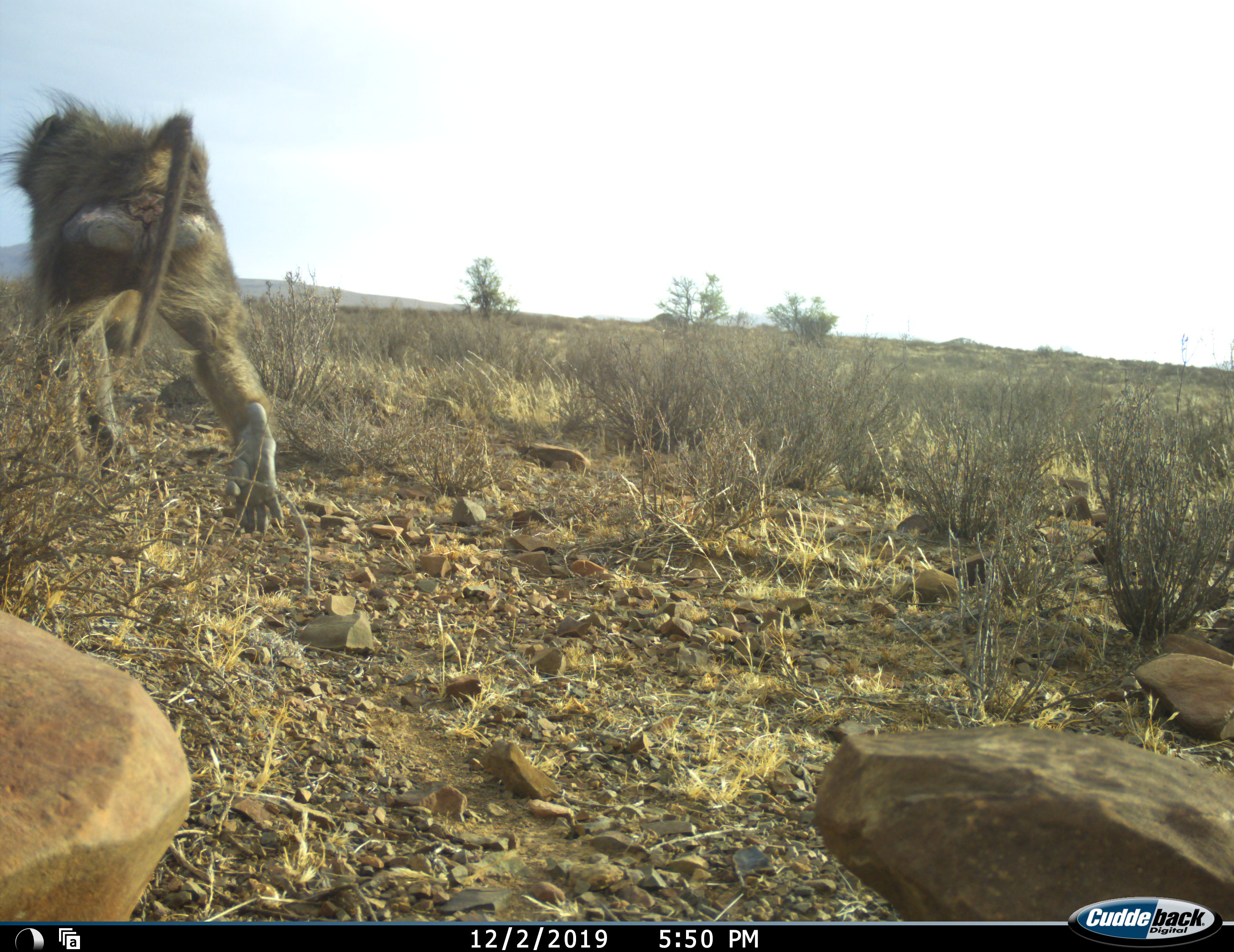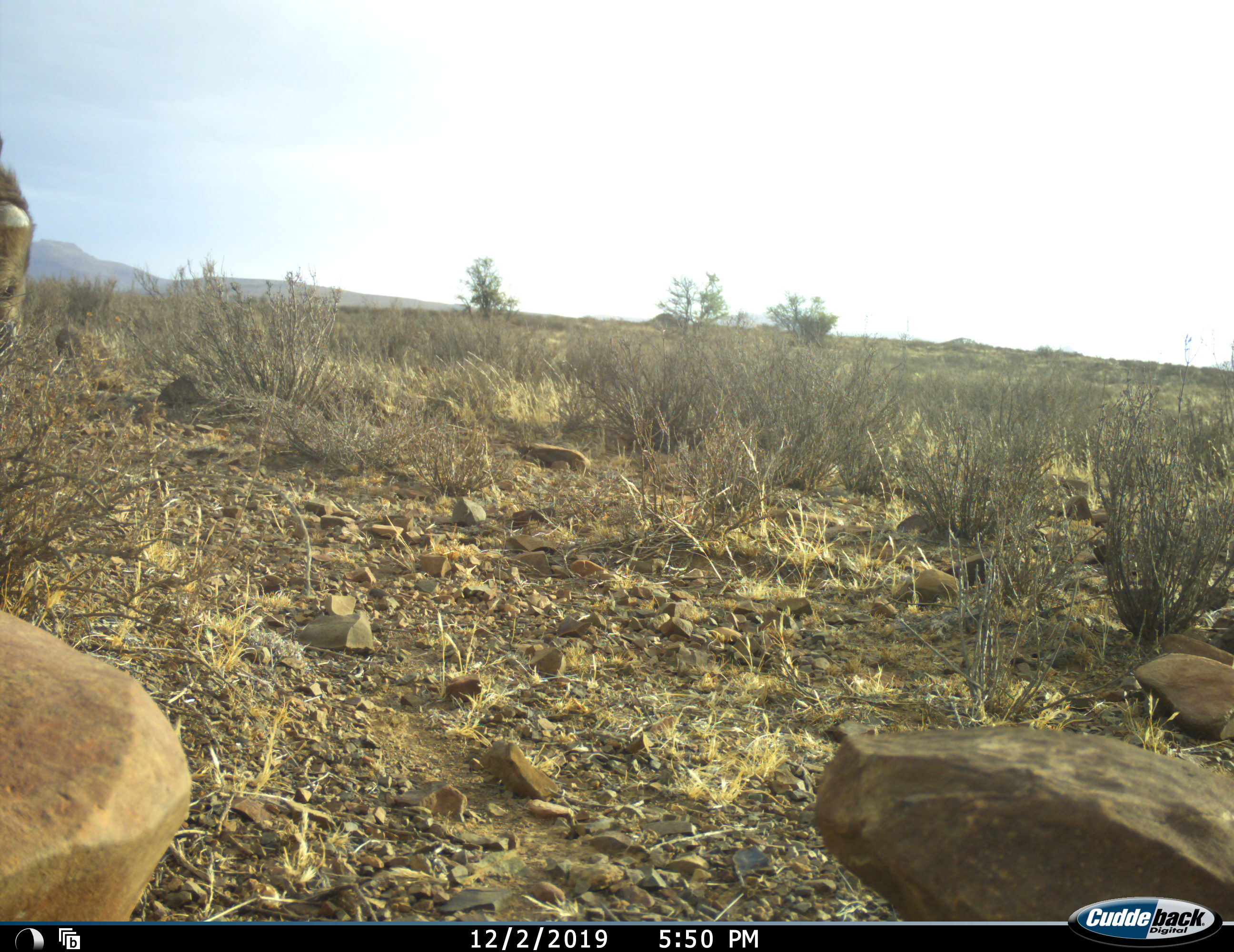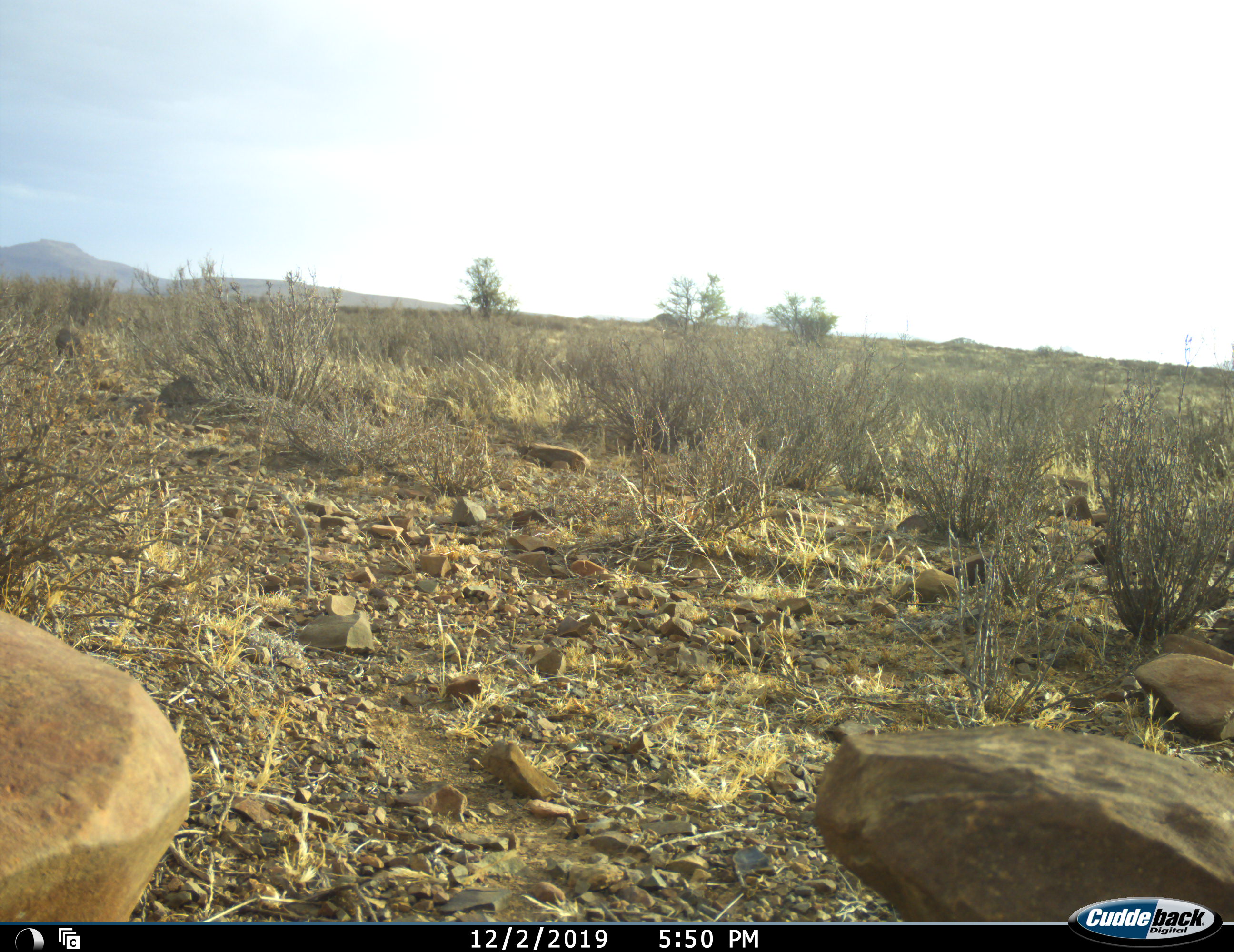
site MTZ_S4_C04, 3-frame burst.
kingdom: Animalia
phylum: Chordata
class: Mammalia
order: Primates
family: Cercopithecidae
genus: Papio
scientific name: Papio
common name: baboon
Baboon (Papio), count 1. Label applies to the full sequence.